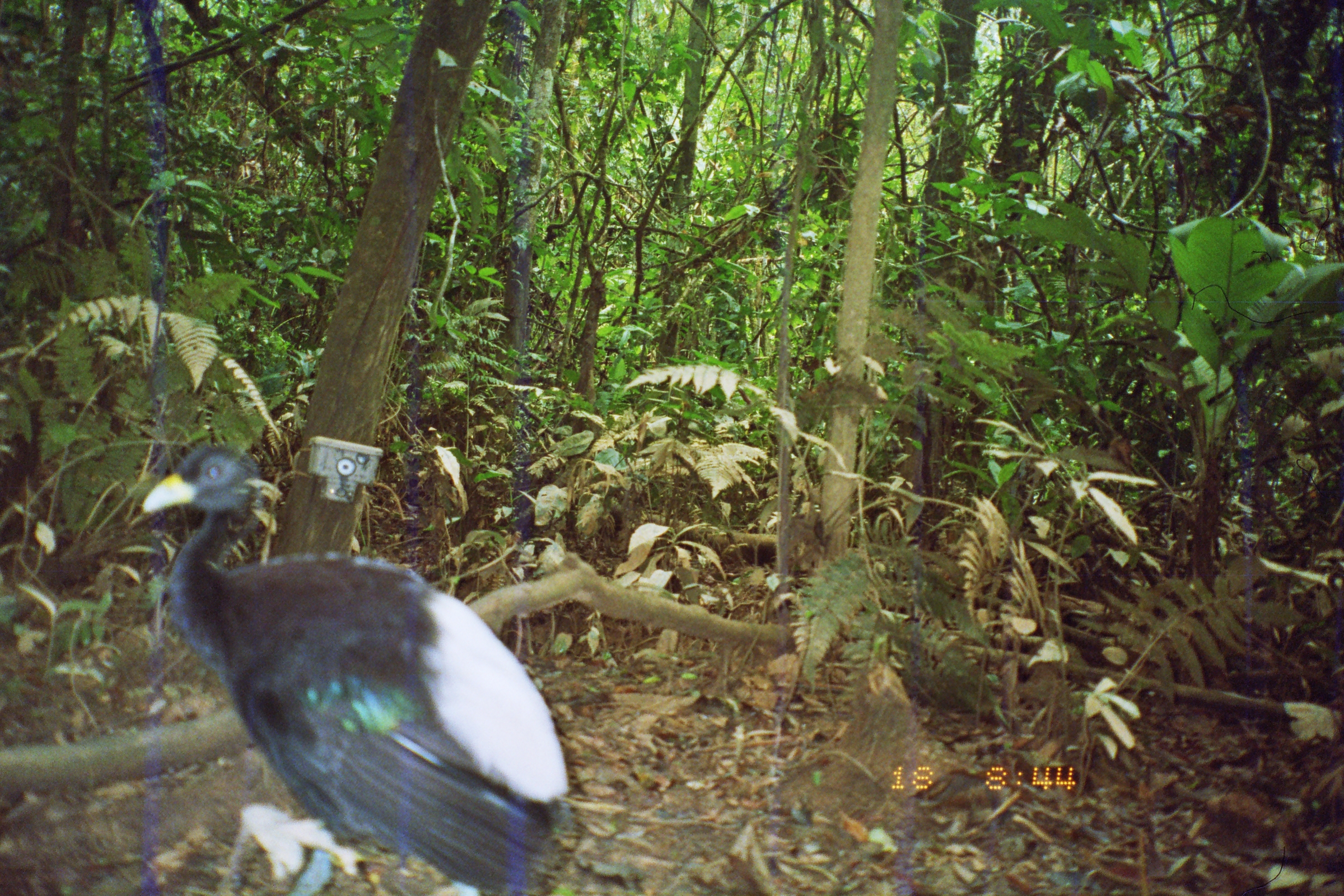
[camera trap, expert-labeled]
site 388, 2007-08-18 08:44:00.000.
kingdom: Animalia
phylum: Chordata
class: Aves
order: Gruiformes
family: Psophiidae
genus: Psophia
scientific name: Psophia leucoptera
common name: pale-winged trumpeter